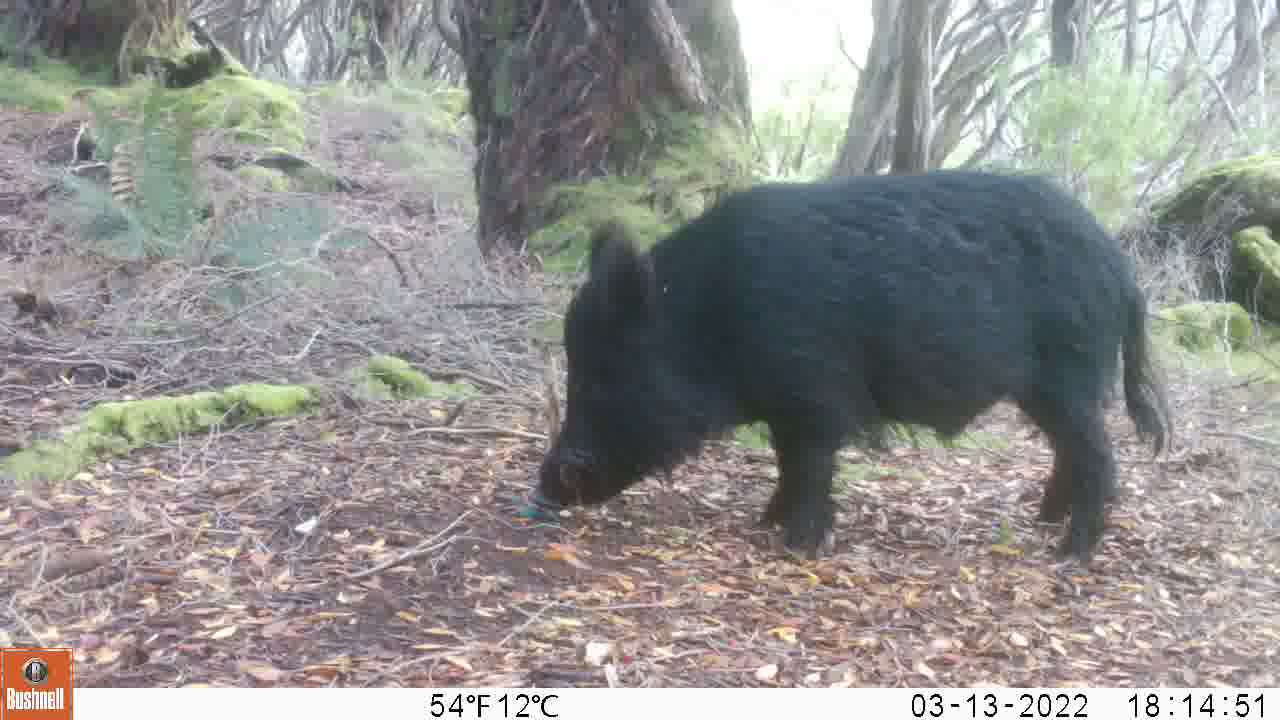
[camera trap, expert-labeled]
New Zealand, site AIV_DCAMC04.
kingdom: Animalia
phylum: Chordata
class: Mammalia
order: Artiodactyla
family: Suidae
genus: Sus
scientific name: Sus scrofa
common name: pig